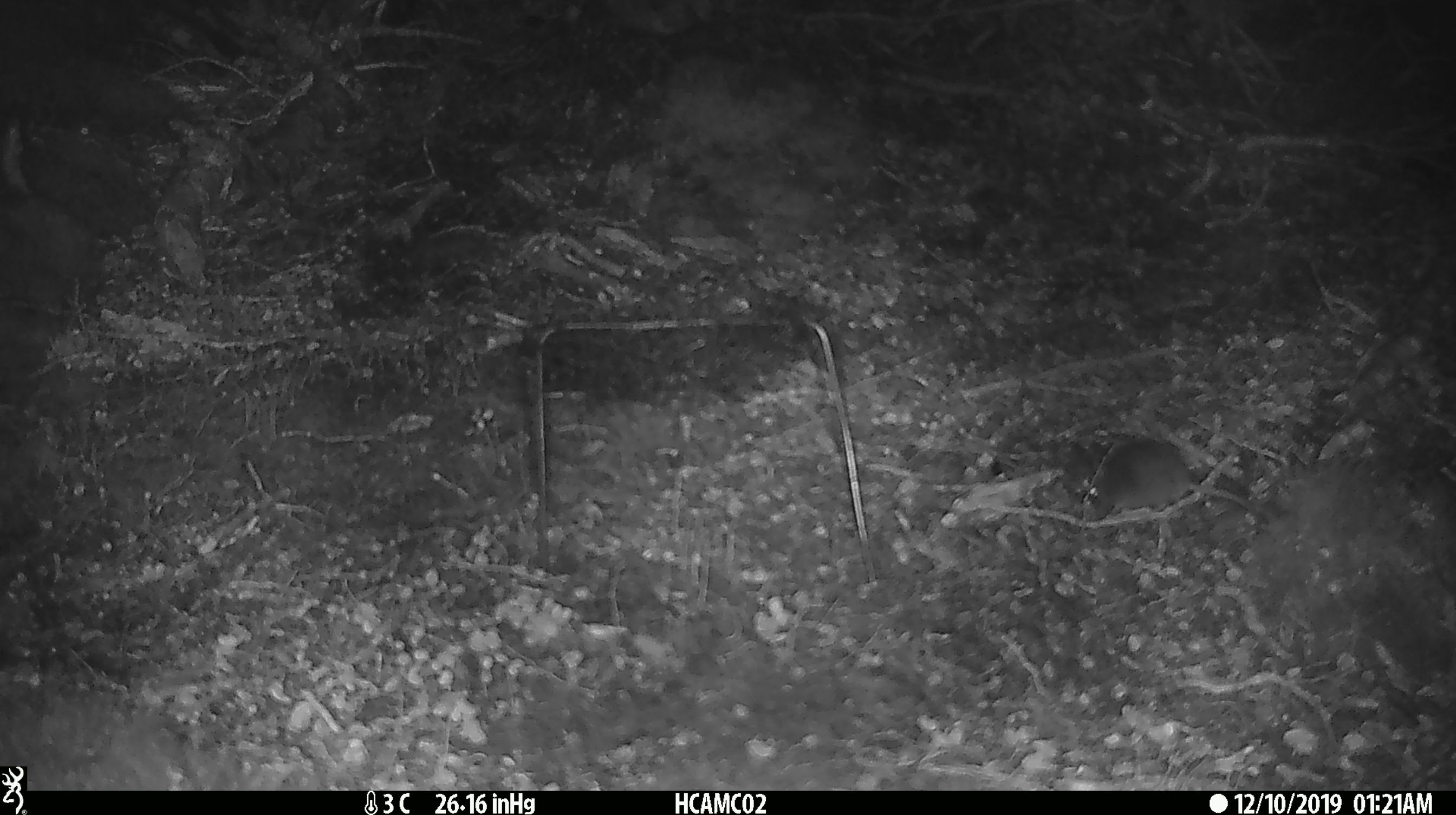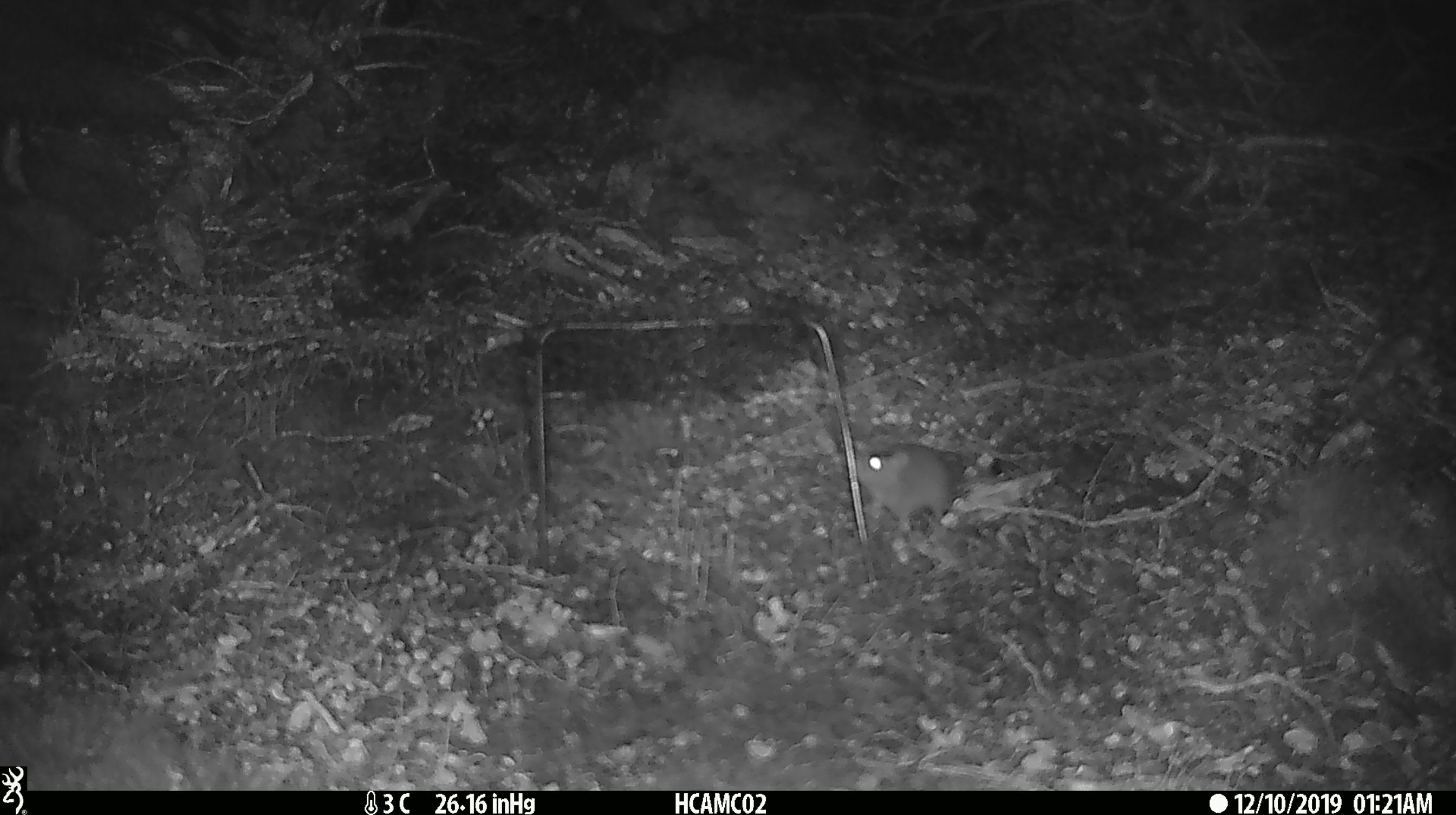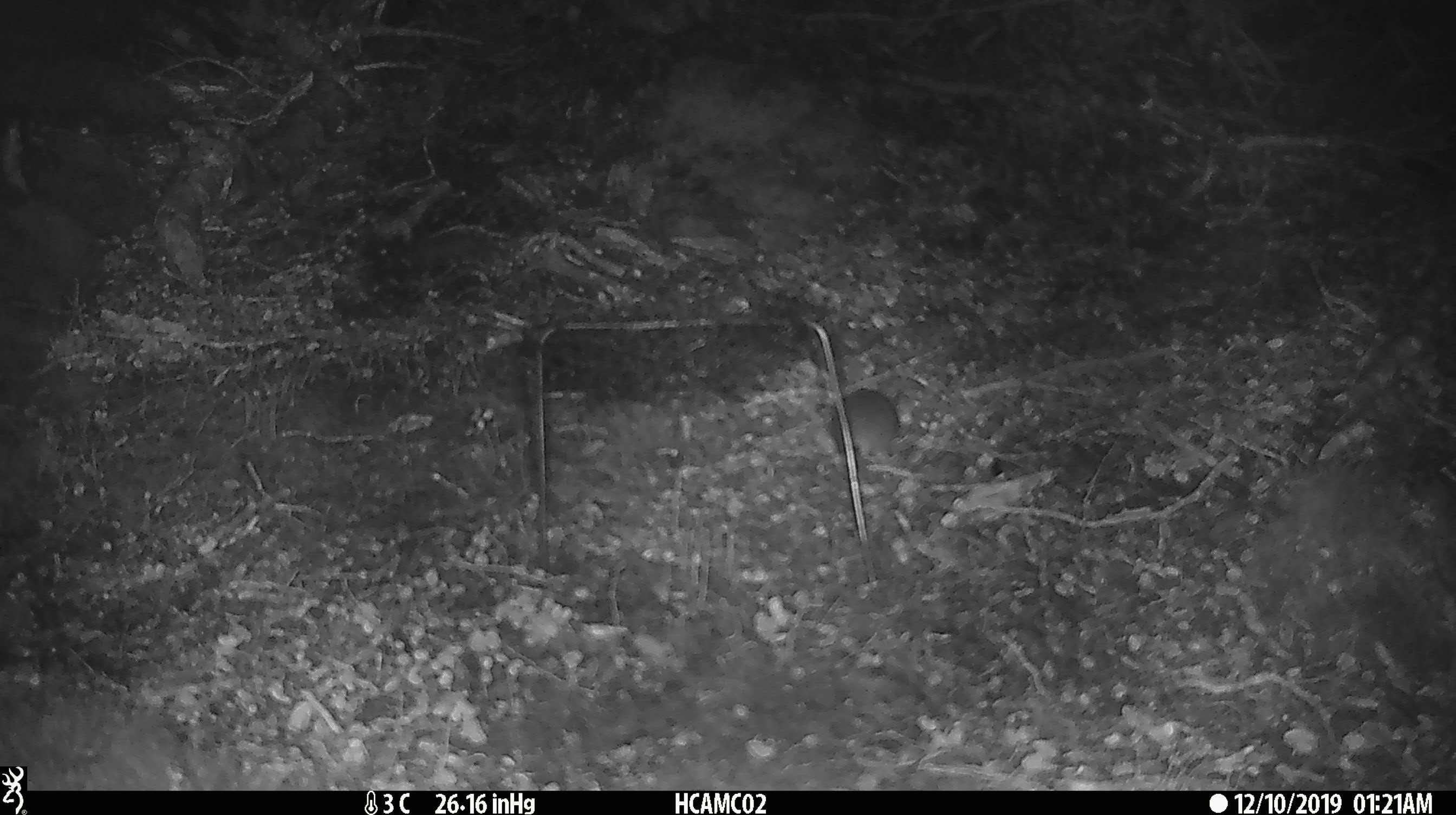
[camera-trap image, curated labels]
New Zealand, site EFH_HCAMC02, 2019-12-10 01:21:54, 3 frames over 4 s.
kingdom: Animalia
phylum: Chordata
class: Mammalia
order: Rodentia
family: Muridae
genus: Mus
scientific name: Mus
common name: mouse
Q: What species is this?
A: Mouse (Mus).